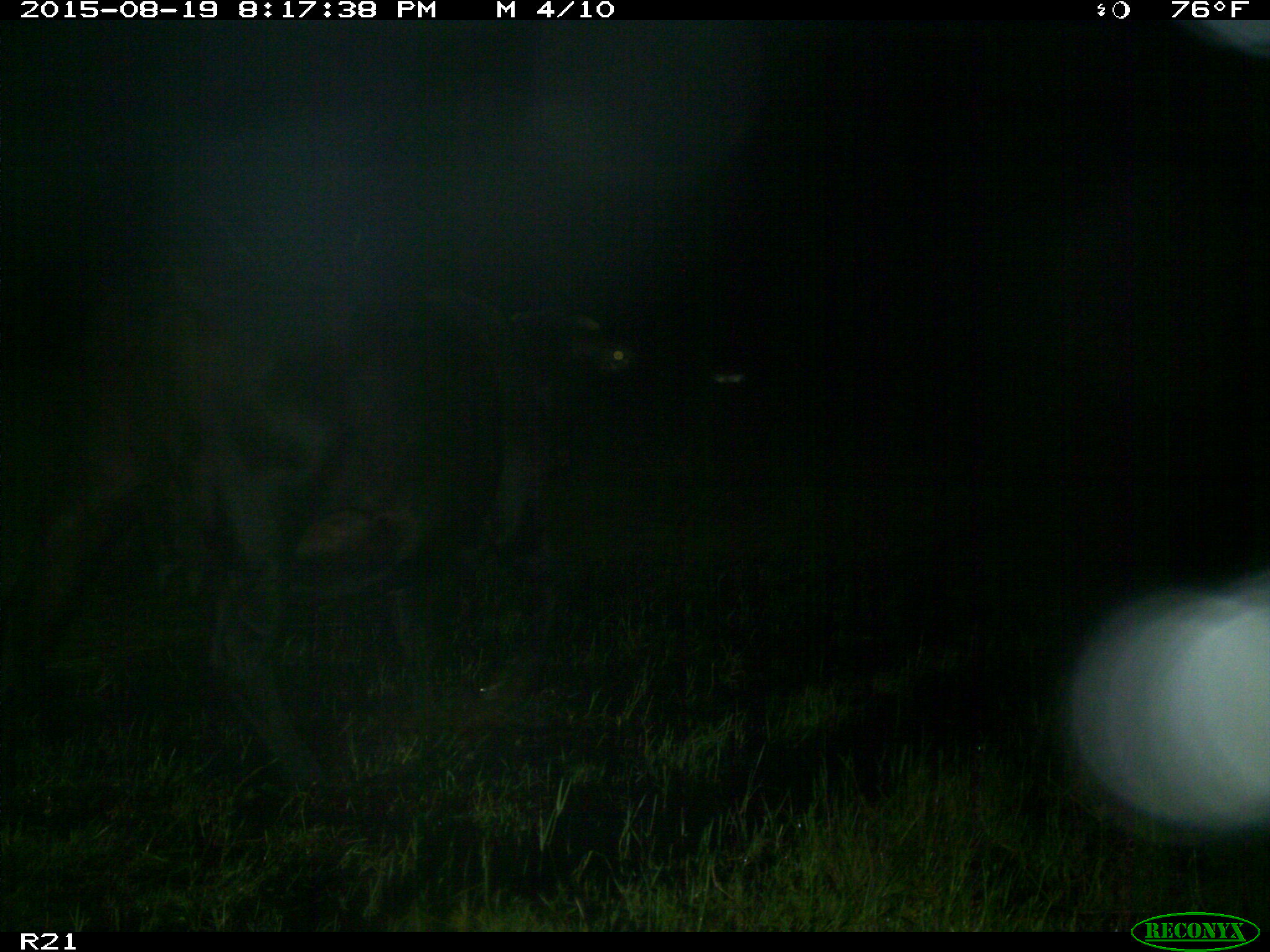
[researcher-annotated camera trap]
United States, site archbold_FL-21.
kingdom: Animalia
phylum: Chordata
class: Mammalia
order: Artiodactyla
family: Bovidae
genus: Bos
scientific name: Bos taurus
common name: domestic cow